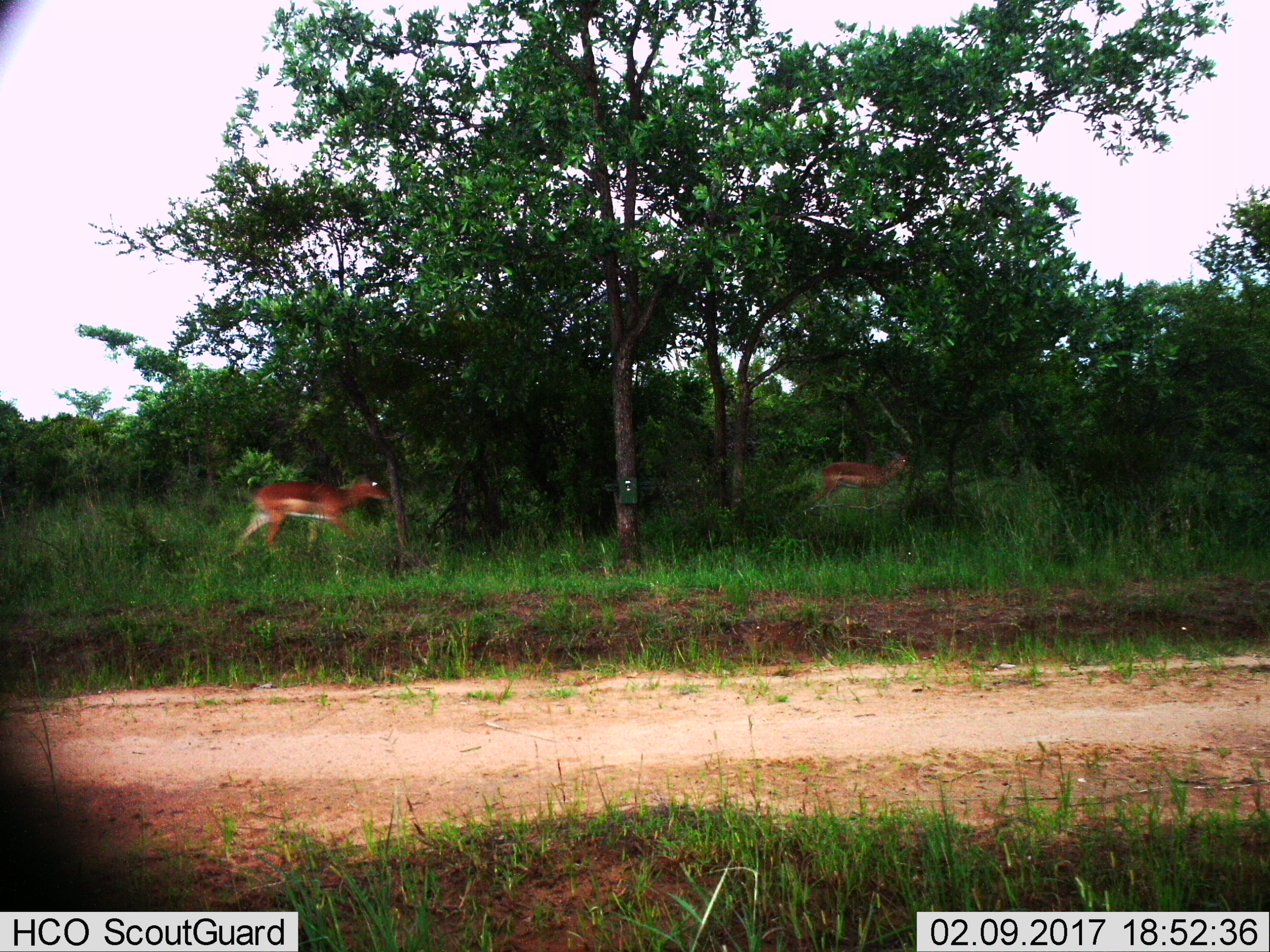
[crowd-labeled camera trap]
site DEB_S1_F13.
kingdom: Animalia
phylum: Chordata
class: Mammalia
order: Artiodactyla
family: Bovidae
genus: Aepyceros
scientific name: Aepyceros melampus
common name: impala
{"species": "impala (Aepyceros melampus)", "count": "2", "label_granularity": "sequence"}